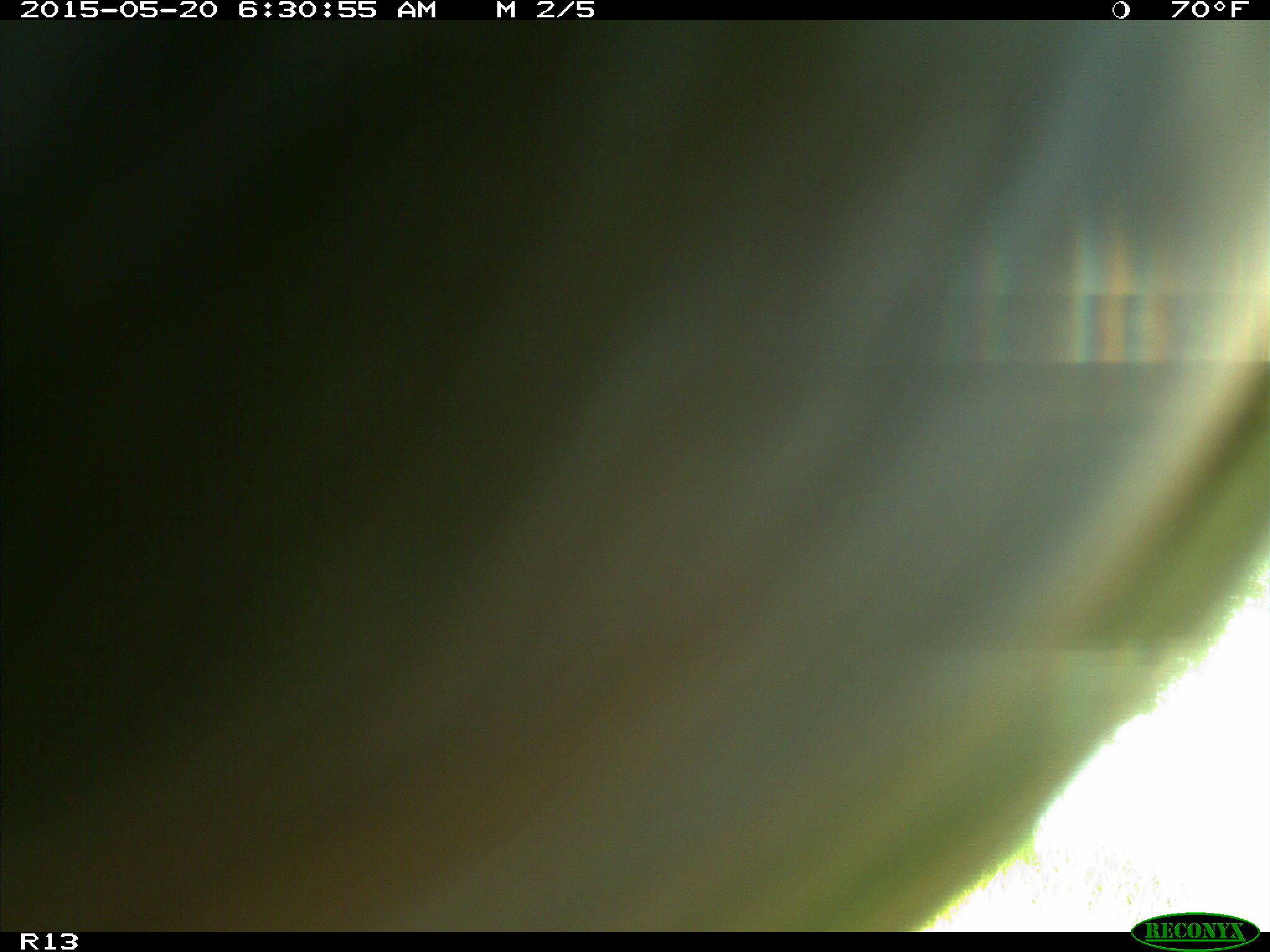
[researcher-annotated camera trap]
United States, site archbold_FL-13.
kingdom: Animalia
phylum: Chordata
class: Mammalia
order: Artiodactyla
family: Bovidae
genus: Bos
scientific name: Bos taurus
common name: domestic cow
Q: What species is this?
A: Bos taurus (domestic cow).